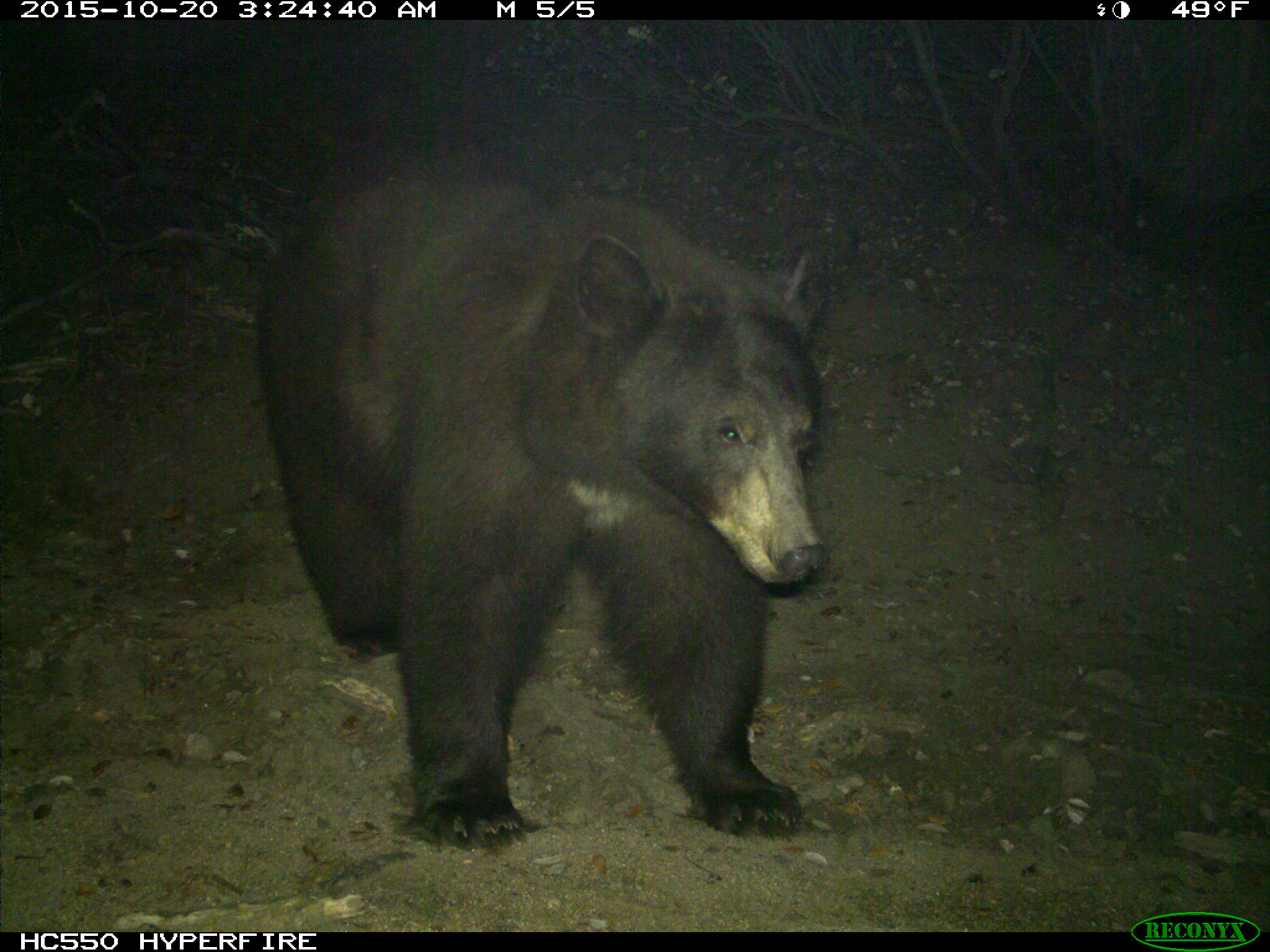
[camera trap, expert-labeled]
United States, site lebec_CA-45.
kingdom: Animalia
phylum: Chordata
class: Mammalia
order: Carnivora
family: Ursidae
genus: Ursus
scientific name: Ursus americanus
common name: american black bear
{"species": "Ursus americanus (american black bear)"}